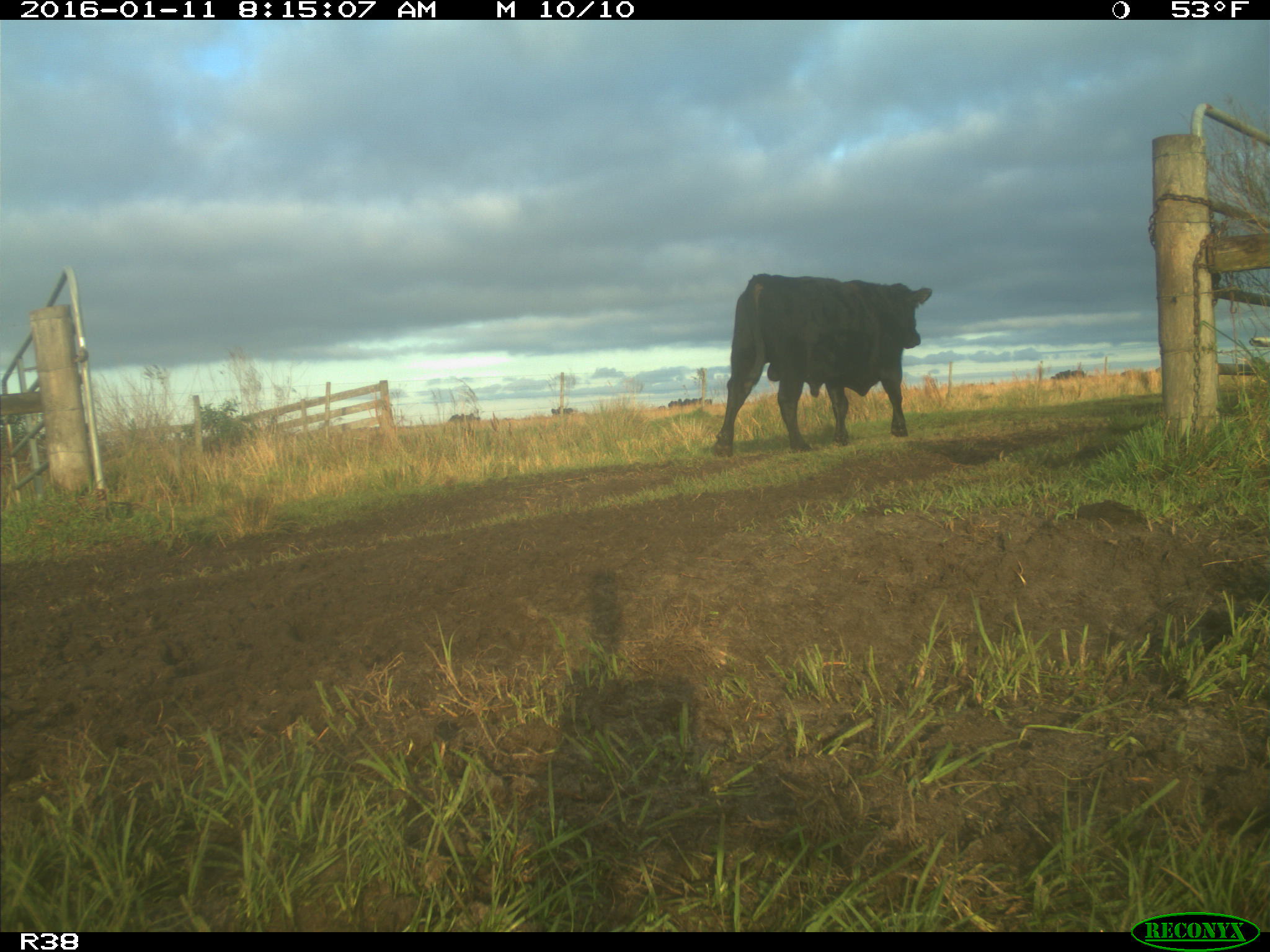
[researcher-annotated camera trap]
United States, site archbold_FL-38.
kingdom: Animalia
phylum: Chordata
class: Mammalia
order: Artiodactyla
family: Bovidae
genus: Bos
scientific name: Bos taurus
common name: domestic cow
Bos taurus (domestic cow).